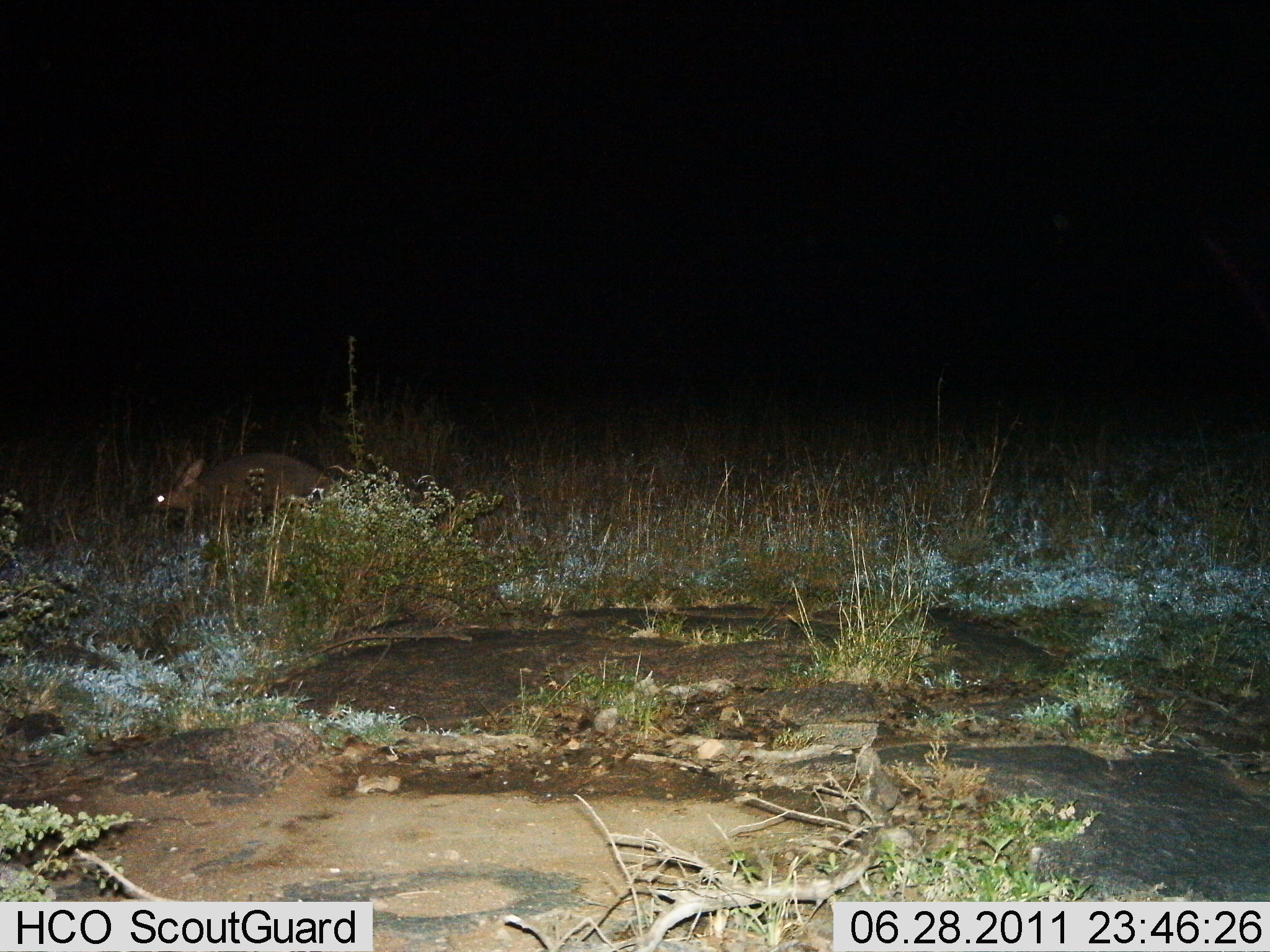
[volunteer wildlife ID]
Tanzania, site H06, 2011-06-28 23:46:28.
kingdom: Animalia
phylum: Chordata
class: Mammalia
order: Tubulidentata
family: Orycteropodidae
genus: Orycteropus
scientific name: Orycteropus afer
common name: aardvark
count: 1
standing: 29%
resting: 0%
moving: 71%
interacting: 0%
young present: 0%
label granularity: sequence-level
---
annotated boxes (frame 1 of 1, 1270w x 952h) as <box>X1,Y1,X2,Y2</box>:
animal: <box>143,448,345,536</box>